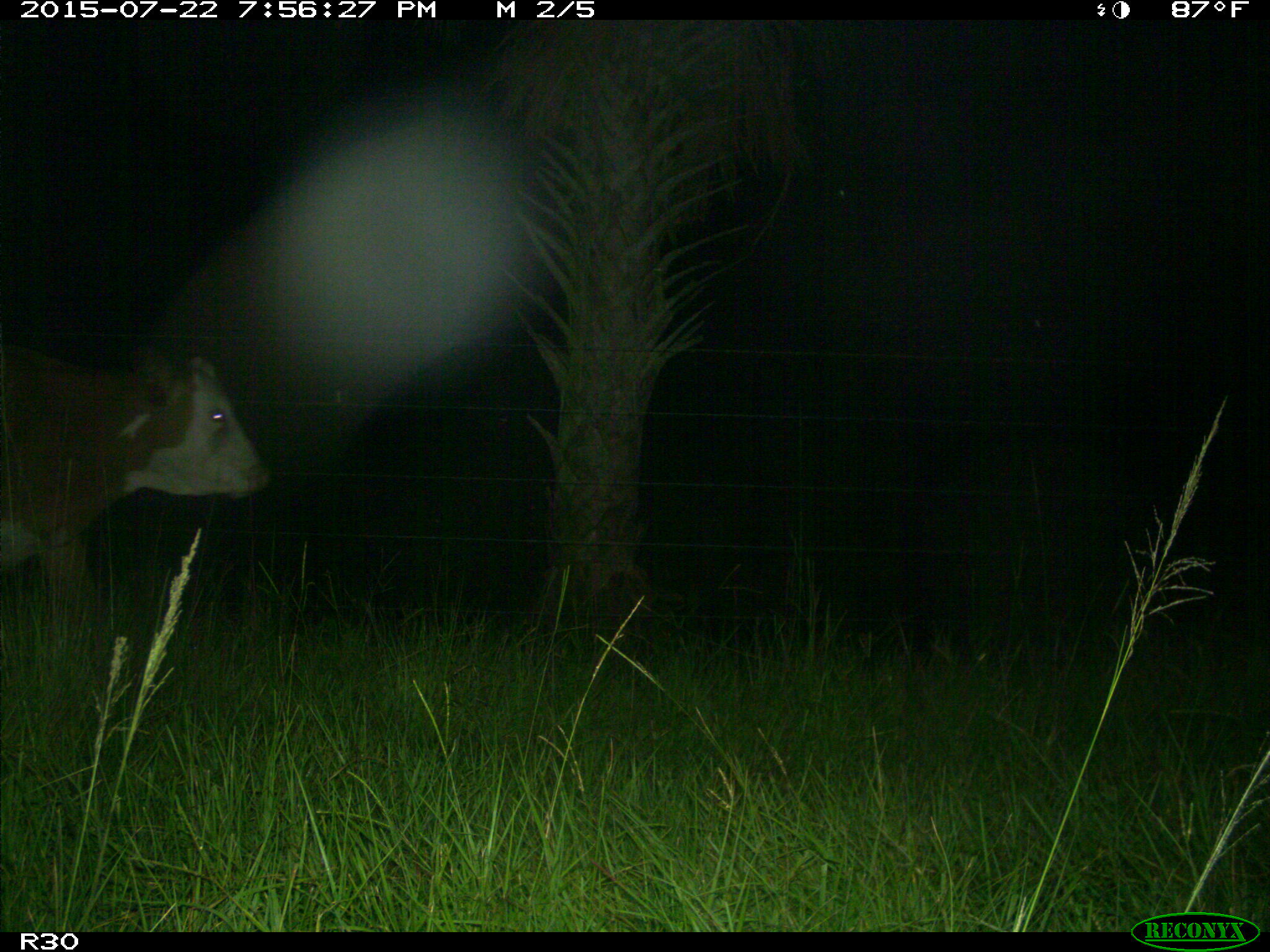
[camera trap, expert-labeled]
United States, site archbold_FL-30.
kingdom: Animalia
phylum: Chordata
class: Mammalia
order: Artiodactyla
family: Bovidae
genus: Bos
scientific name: Bos taurus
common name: domestic cow